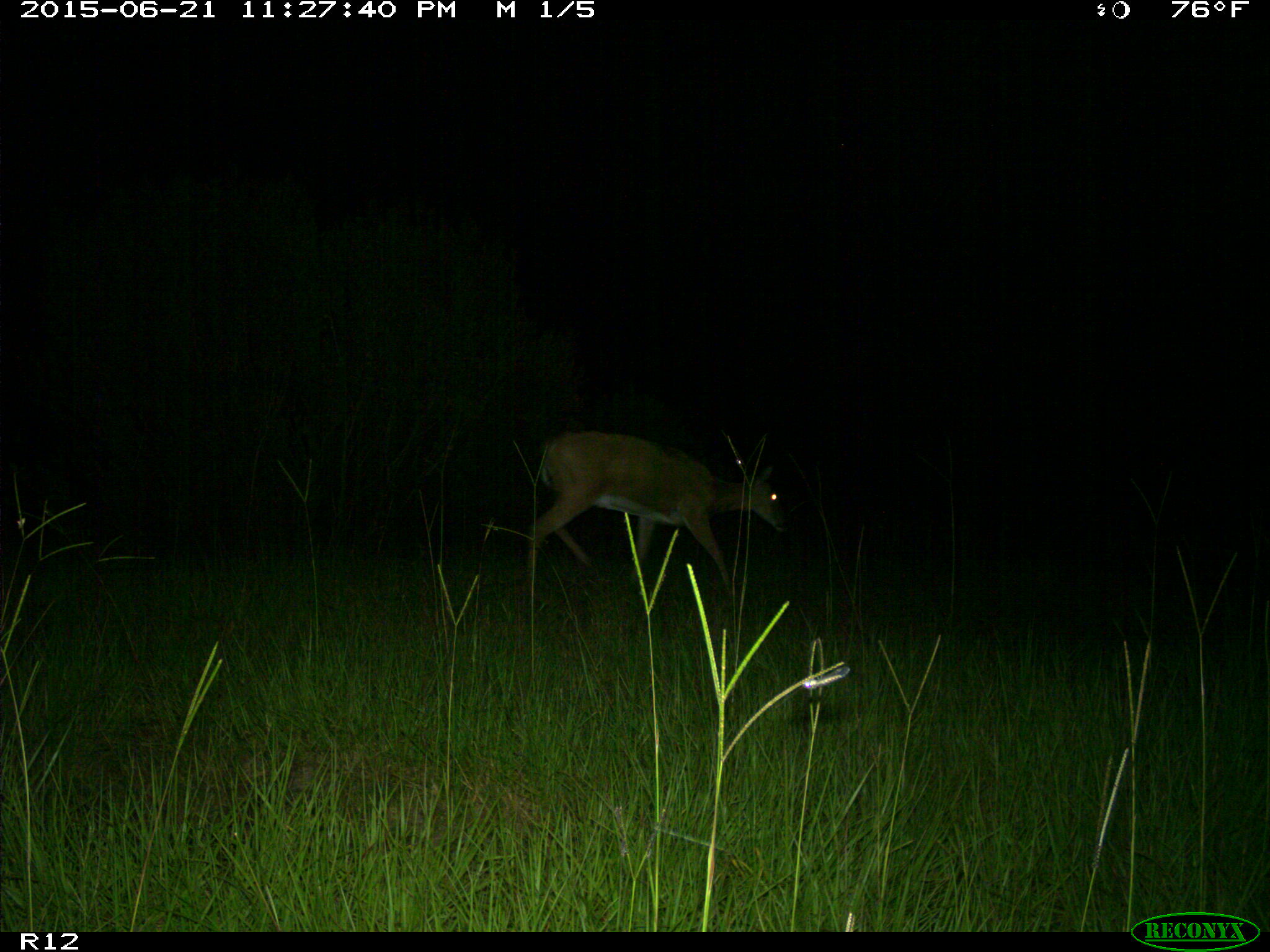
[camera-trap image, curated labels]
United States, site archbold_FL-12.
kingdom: Animalia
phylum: Chordata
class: Mammalia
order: Artiodactyla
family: Cervidae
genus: Odocoileus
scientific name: Odocoileus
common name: deer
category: unidentified deer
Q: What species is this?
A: Unidentified deer (deer) (Odocoileus).